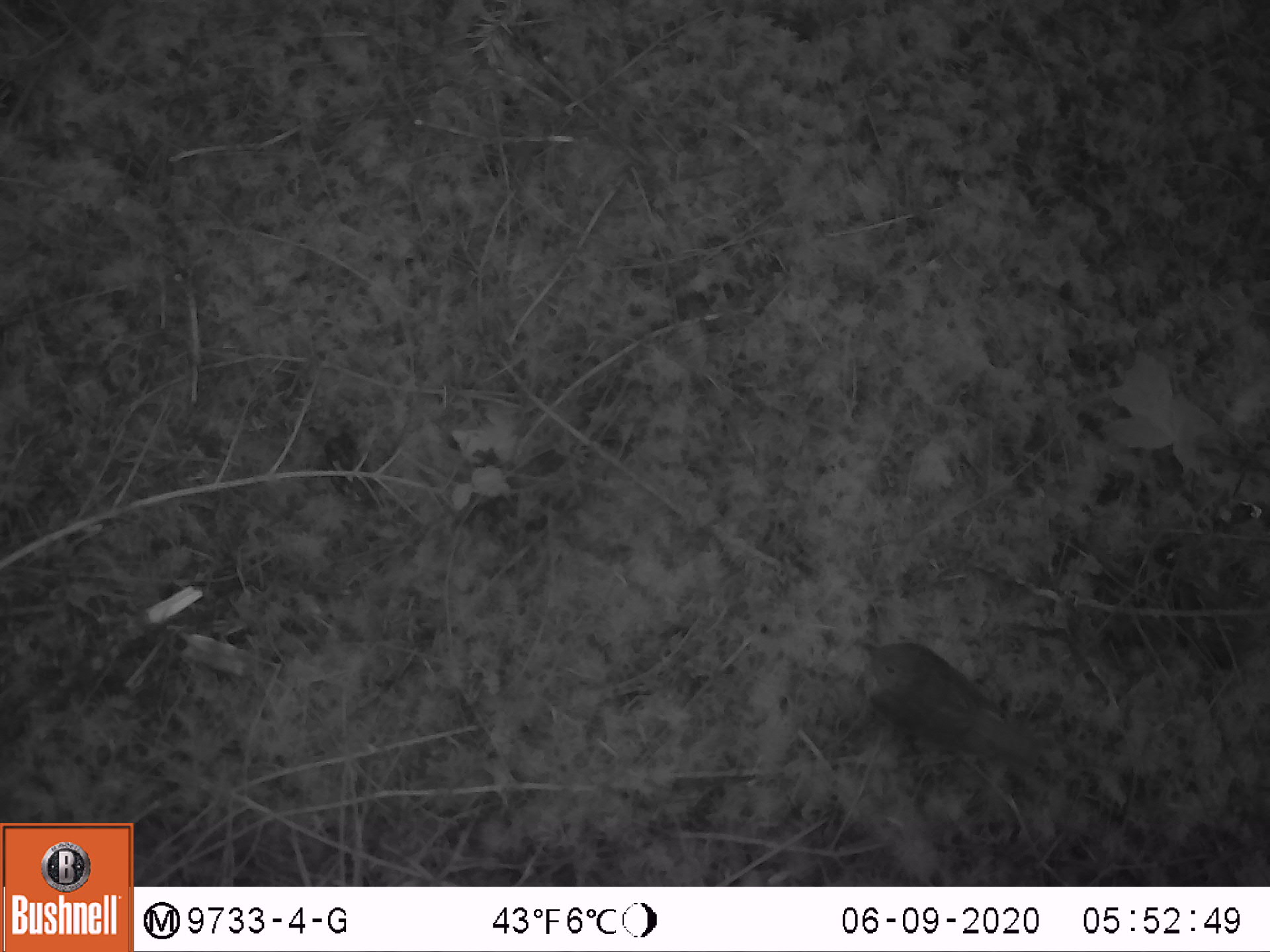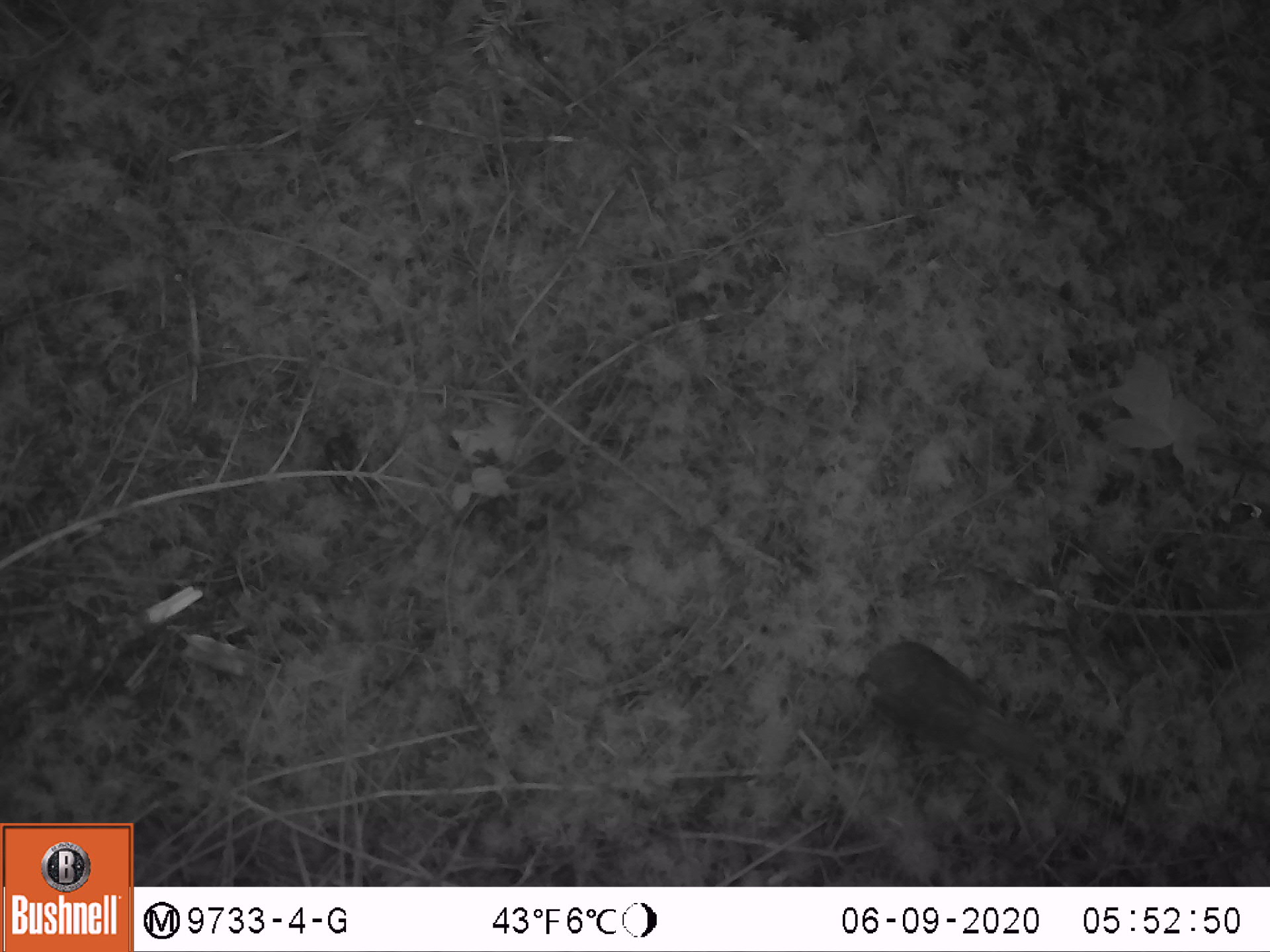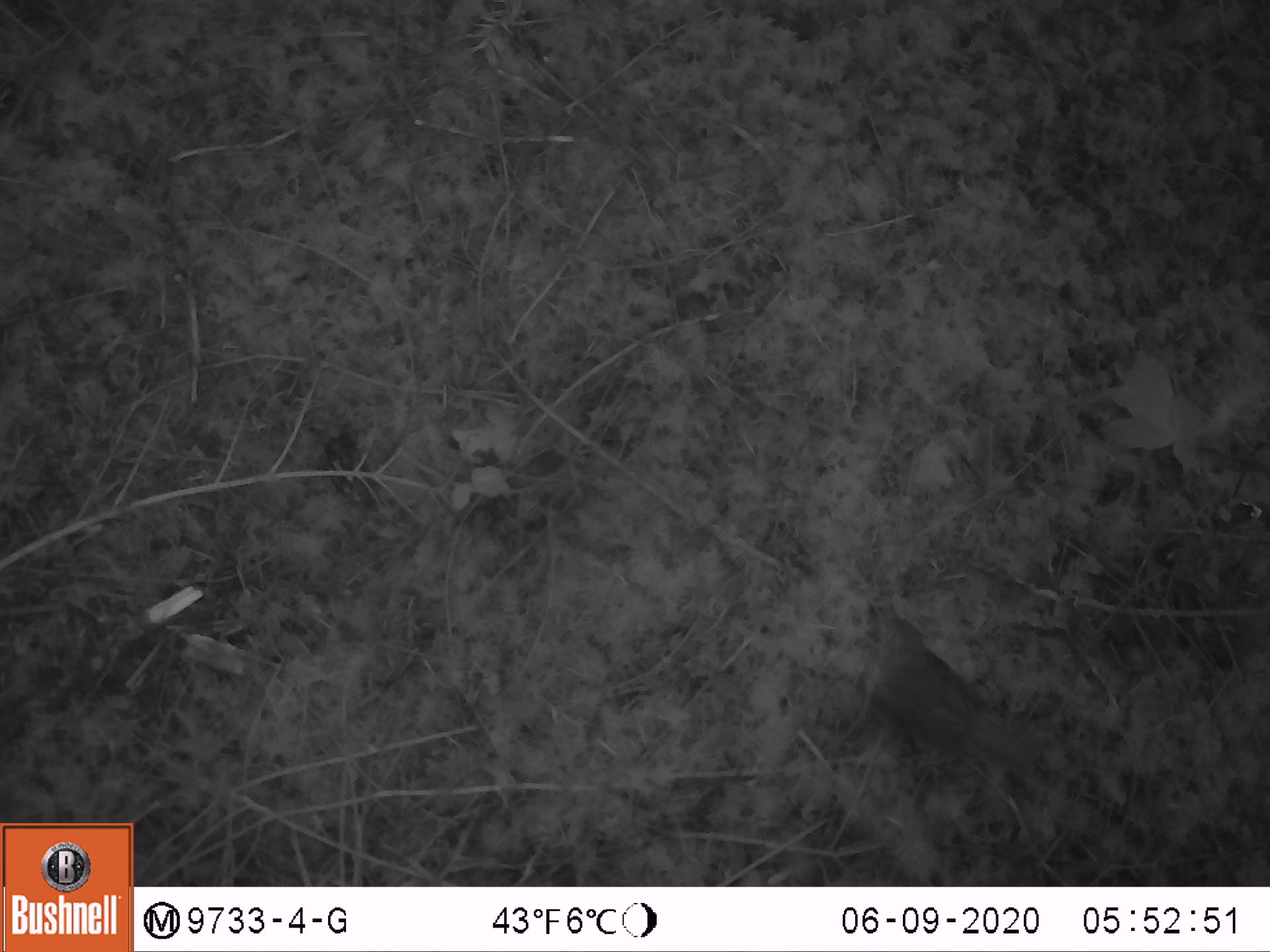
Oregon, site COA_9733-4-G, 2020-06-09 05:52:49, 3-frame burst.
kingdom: Animalia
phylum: Chordata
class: Aves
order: Passeriformes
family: Turdidae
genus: Catharus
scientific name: Catharus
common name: brown thrushes and nightingale-thrushes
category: catharus species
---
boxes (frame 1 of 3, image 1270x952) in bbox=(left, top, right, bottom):
catharus species: bbox=(854, 631, 1045, 778)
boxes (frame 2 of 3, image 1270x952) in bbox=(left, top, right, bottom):
catharus species: bbox=(854, 637, 1056, 774)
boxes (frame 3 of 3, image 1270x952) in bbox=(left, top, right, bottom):
catharus species: bbox=(861, 611, 1037, 775)